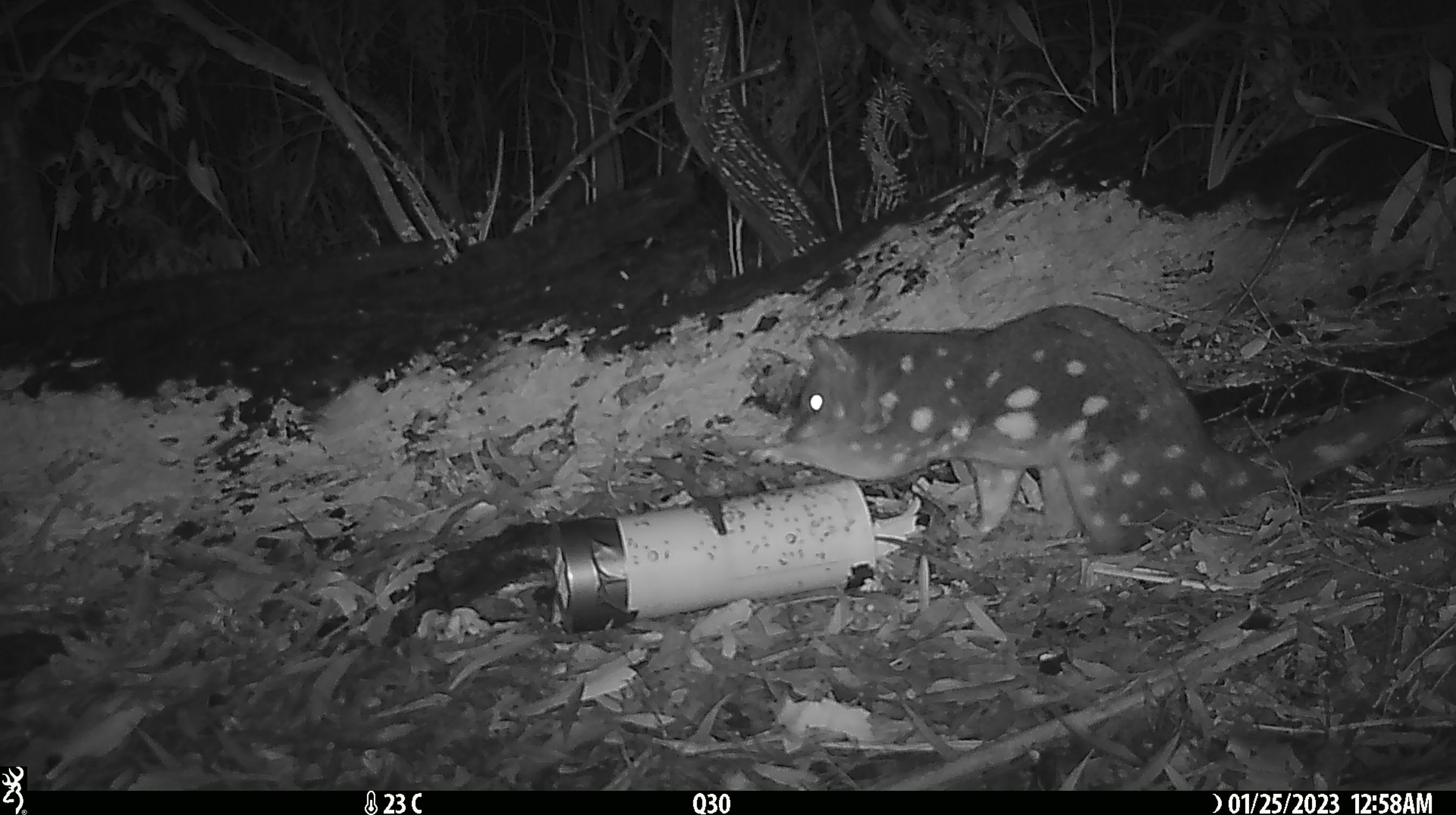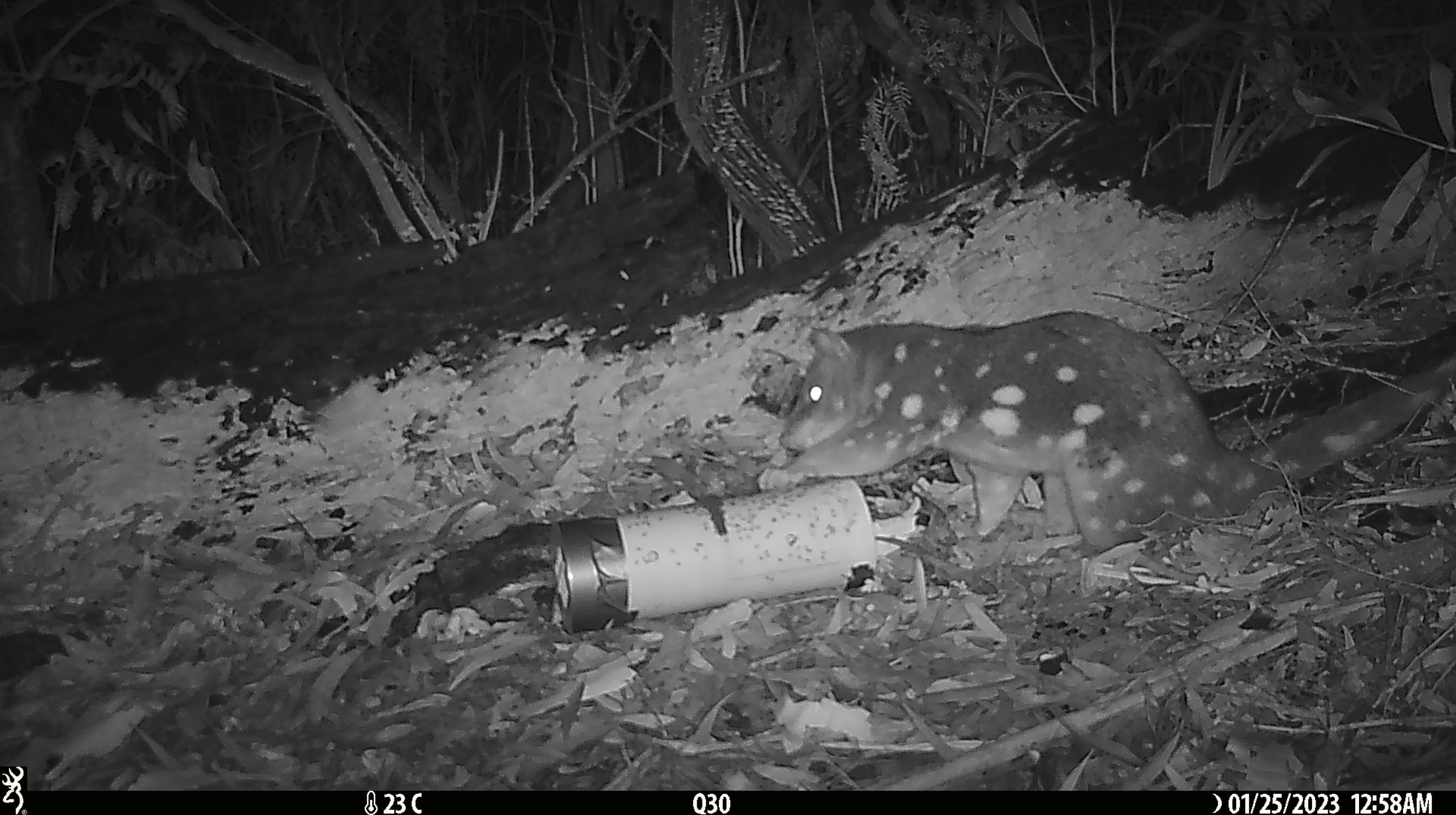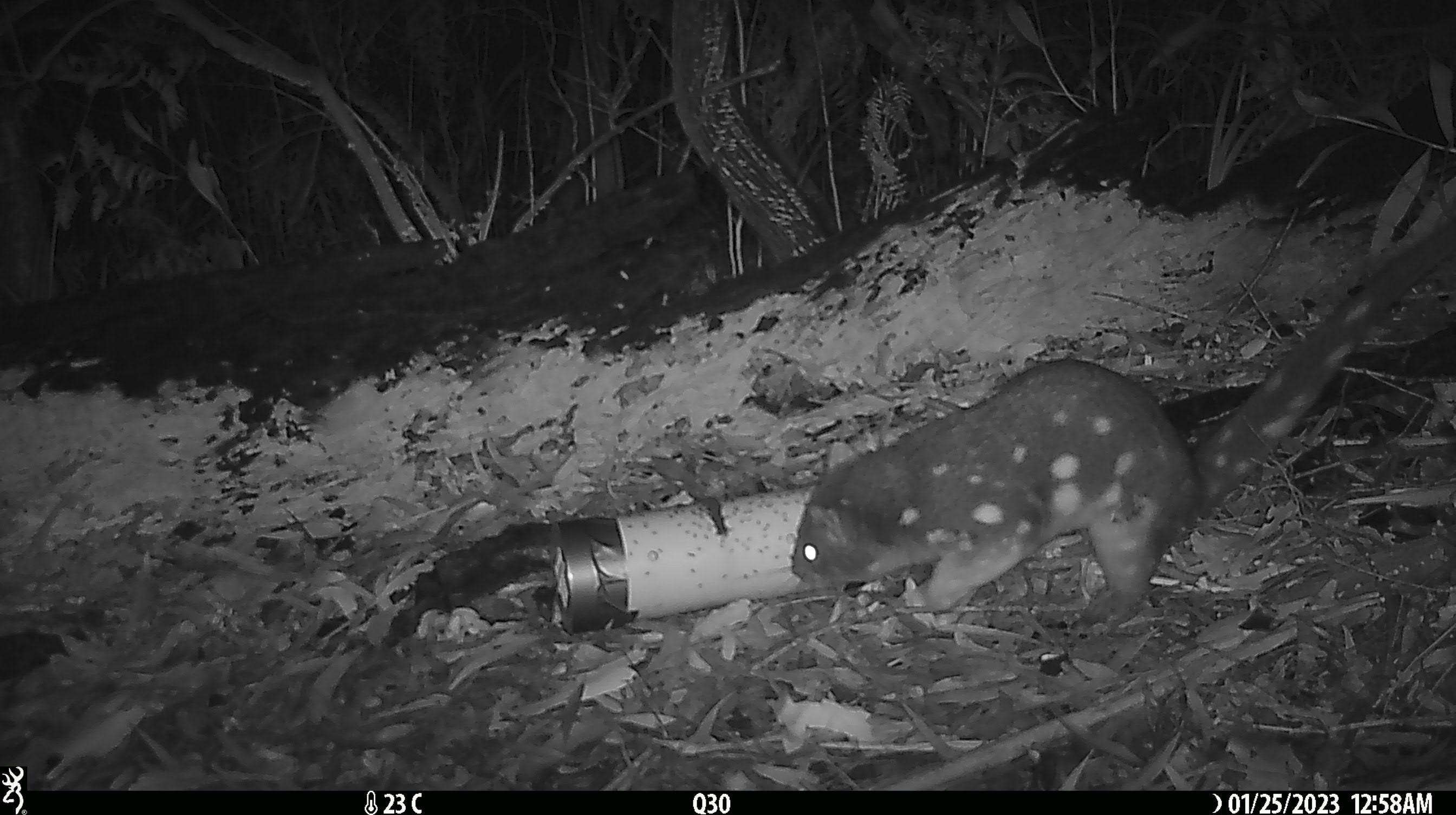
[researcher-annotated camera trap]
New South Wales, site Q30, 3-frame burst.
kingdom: Animalia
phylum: Chordata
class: Mammalia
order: Dasyuromorphia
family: Dasyuridae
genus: Dasyurus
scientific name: Dasyurus maculatus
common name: spotted-tailed quoll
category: quoll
Quoll (spotted-tailed quoll) (Dasyurus maculatus).